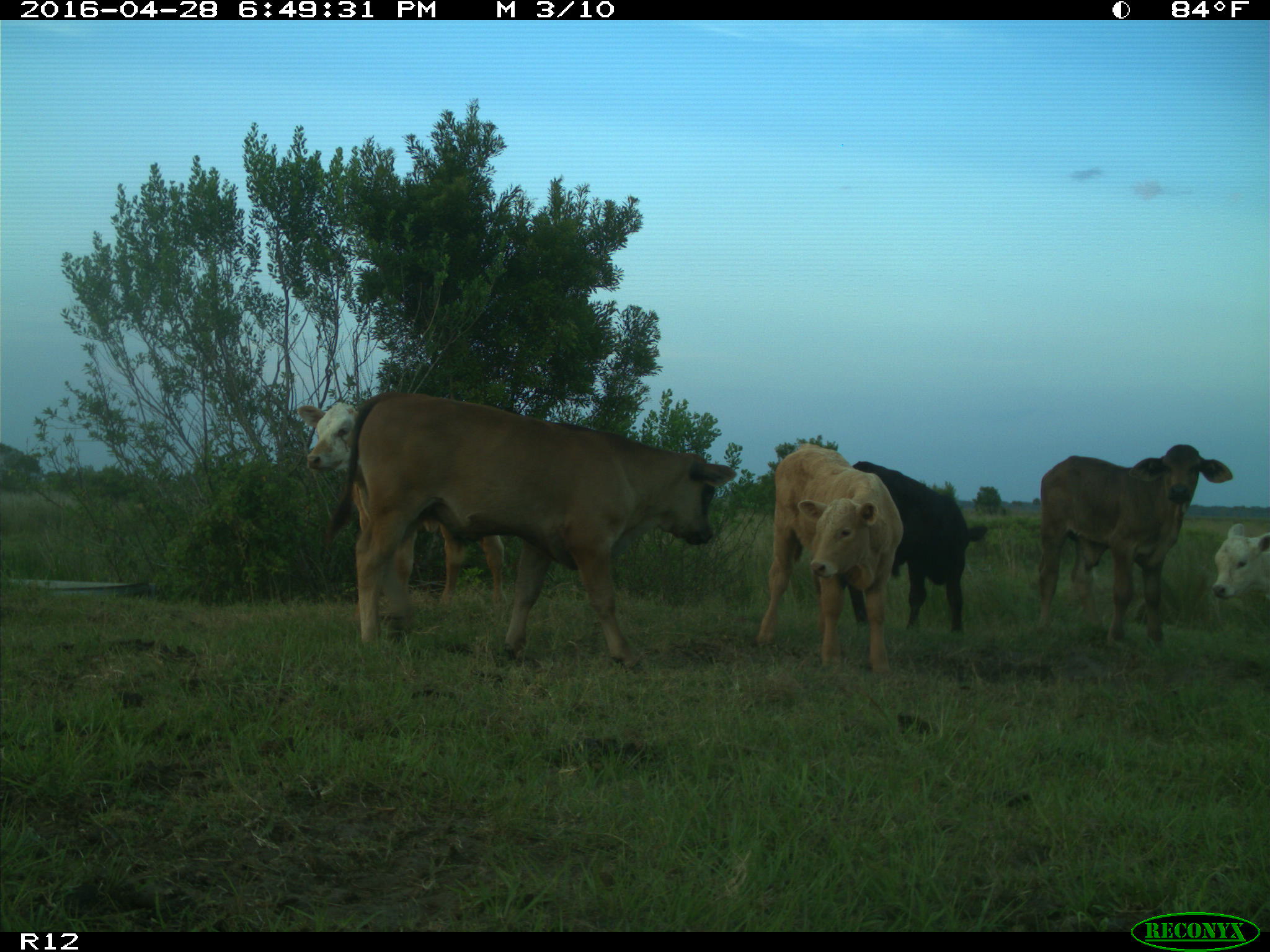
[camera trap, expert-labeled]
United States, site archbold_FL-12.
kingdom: Animalia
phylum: Chordata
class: Mammalia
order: Artiodactyla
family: Bovidae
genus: Bos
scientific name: Bos taurus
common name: domestic cow